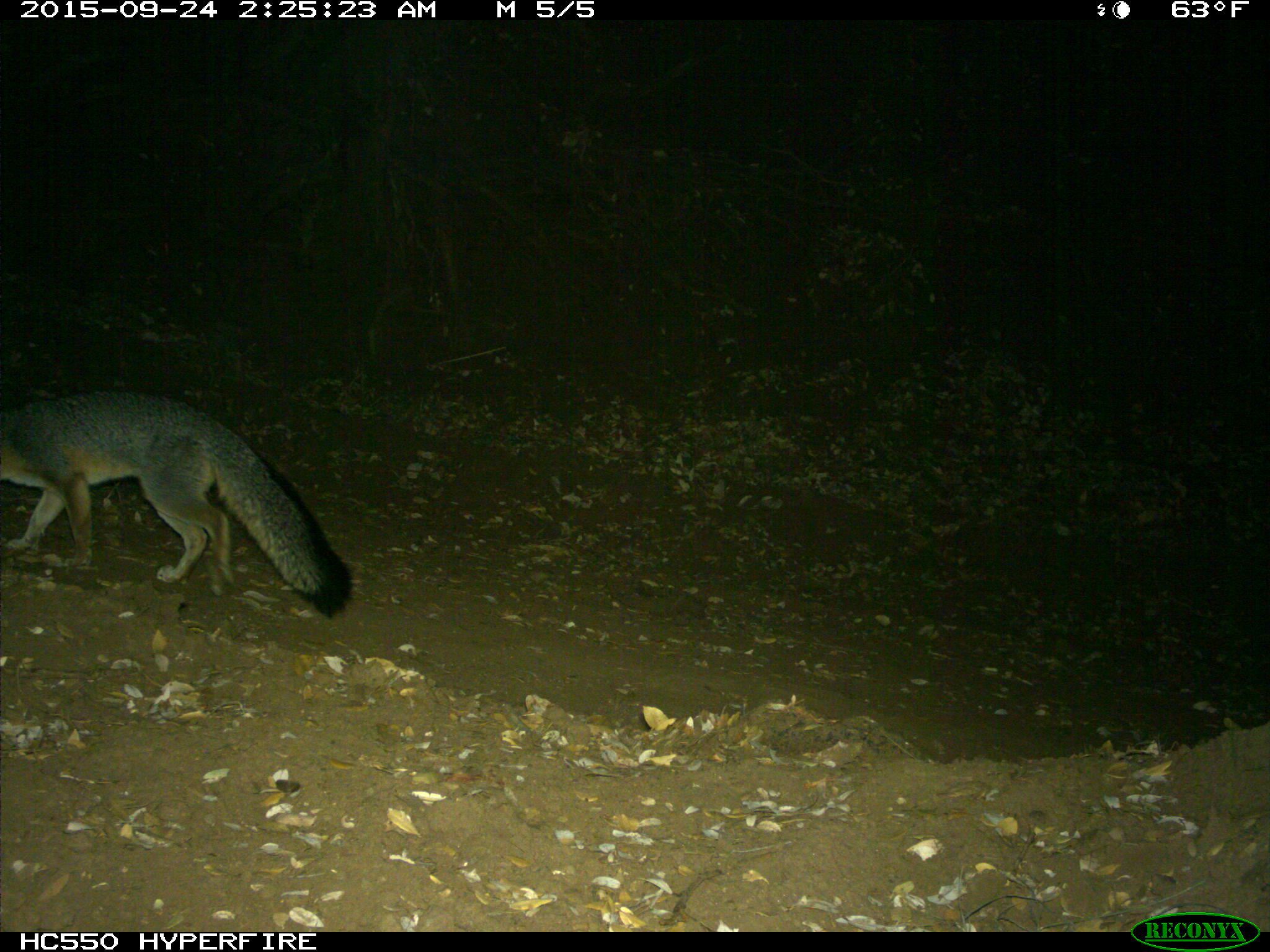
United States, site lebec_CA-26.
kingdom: Animalia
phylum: Chordata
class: Mammalia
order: Carnivora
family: Canidae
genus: Urocyon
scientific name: Urocyon cinereoargenteus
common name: gray fox